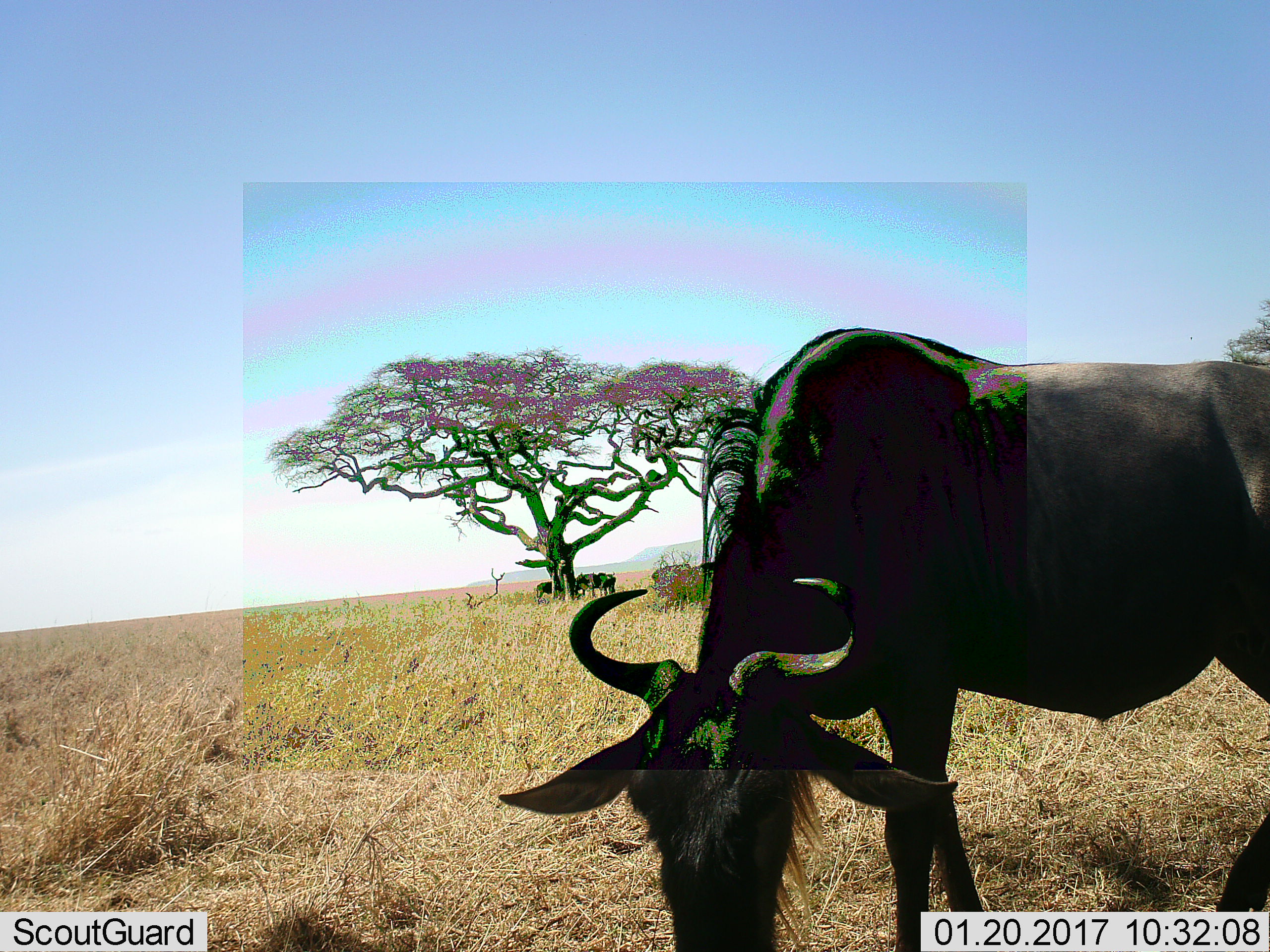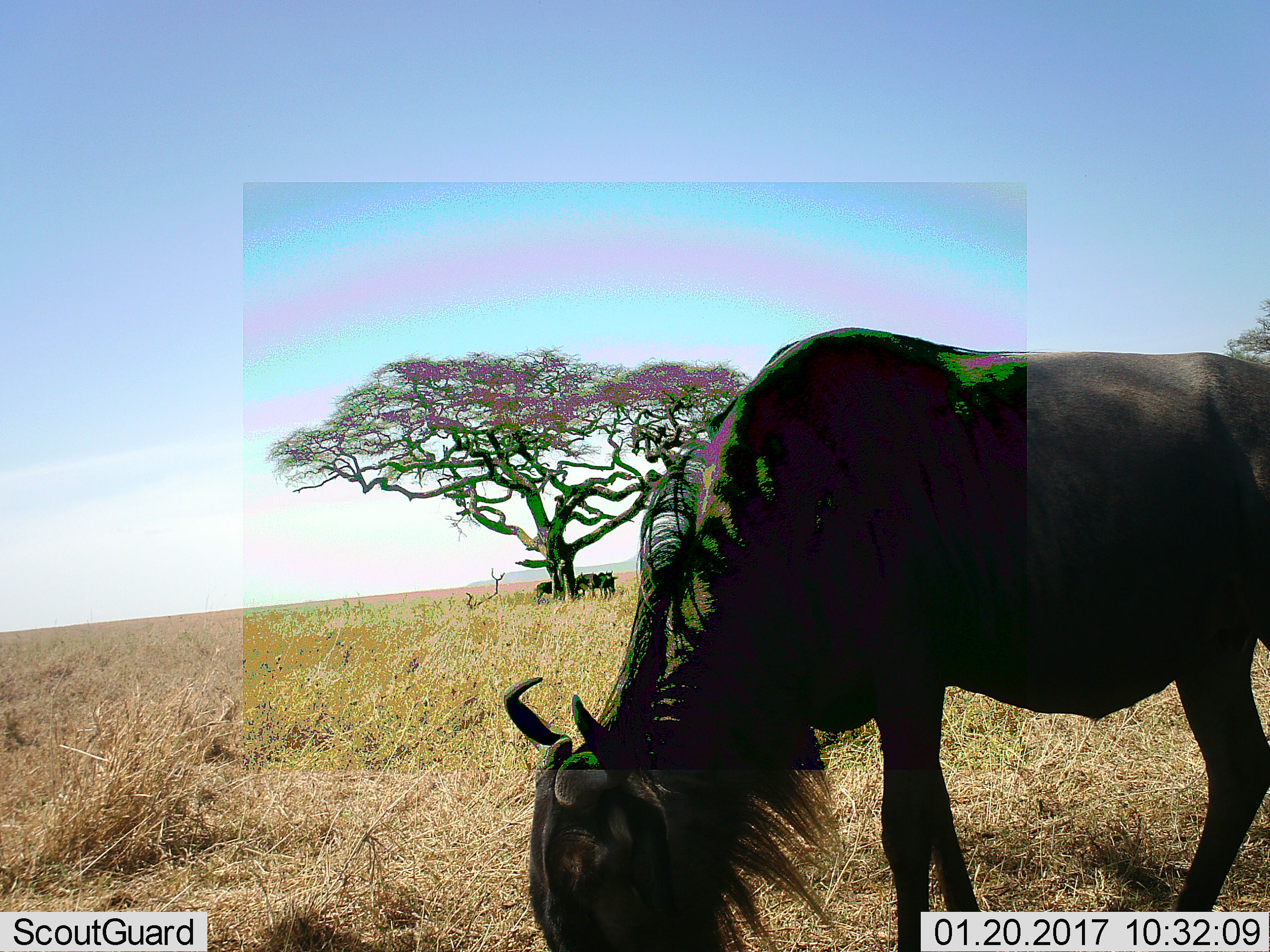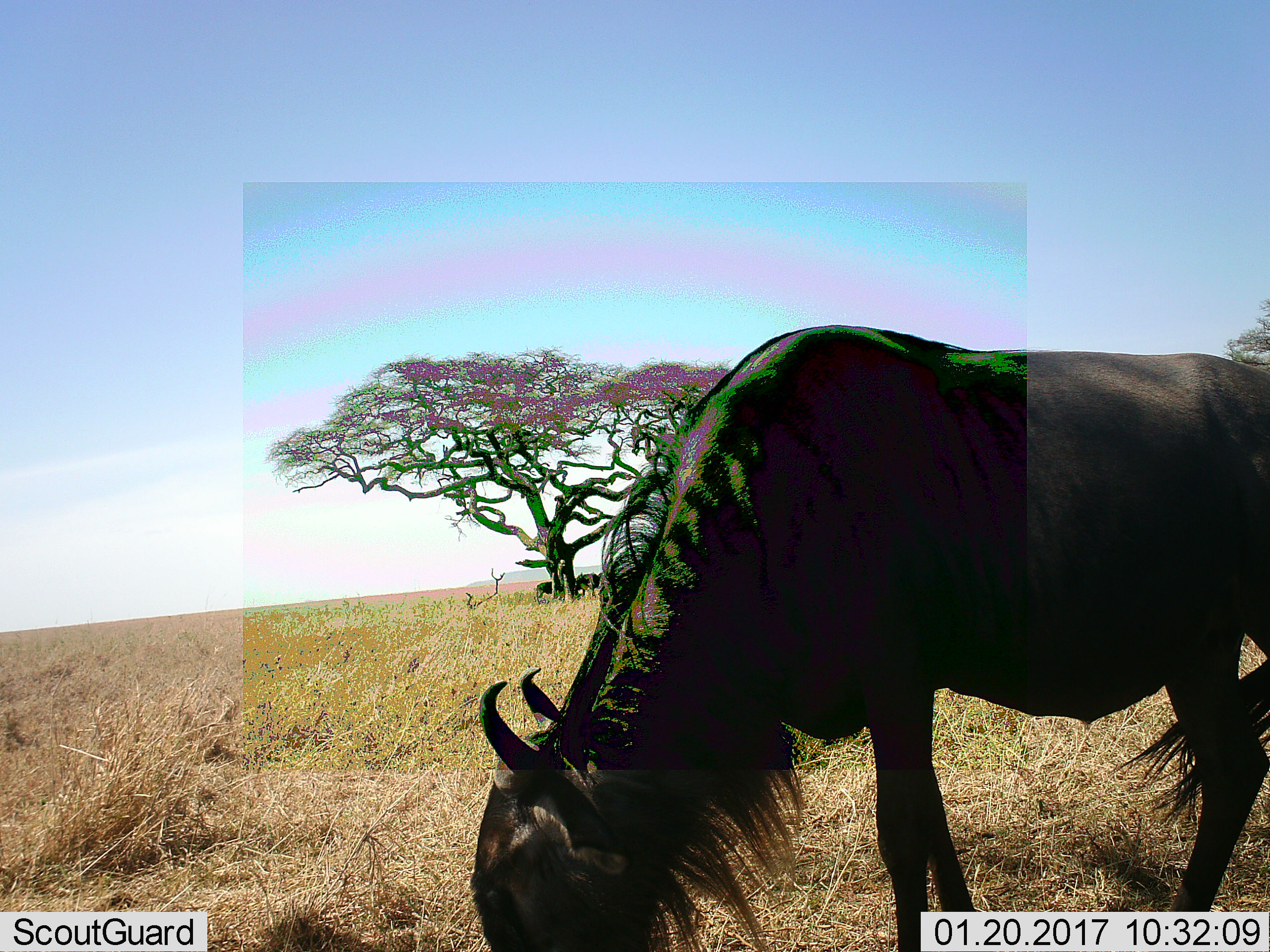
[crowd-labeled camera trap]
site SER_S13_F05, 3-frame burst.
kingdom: Animalia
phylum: Chordata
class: Mammalia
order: Artiodactyla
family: Bovidae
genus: Connochaetes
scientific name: Connochaetes taurinus taurinus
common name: blue wildebeest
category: wildebeestblue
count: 3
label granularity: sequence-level